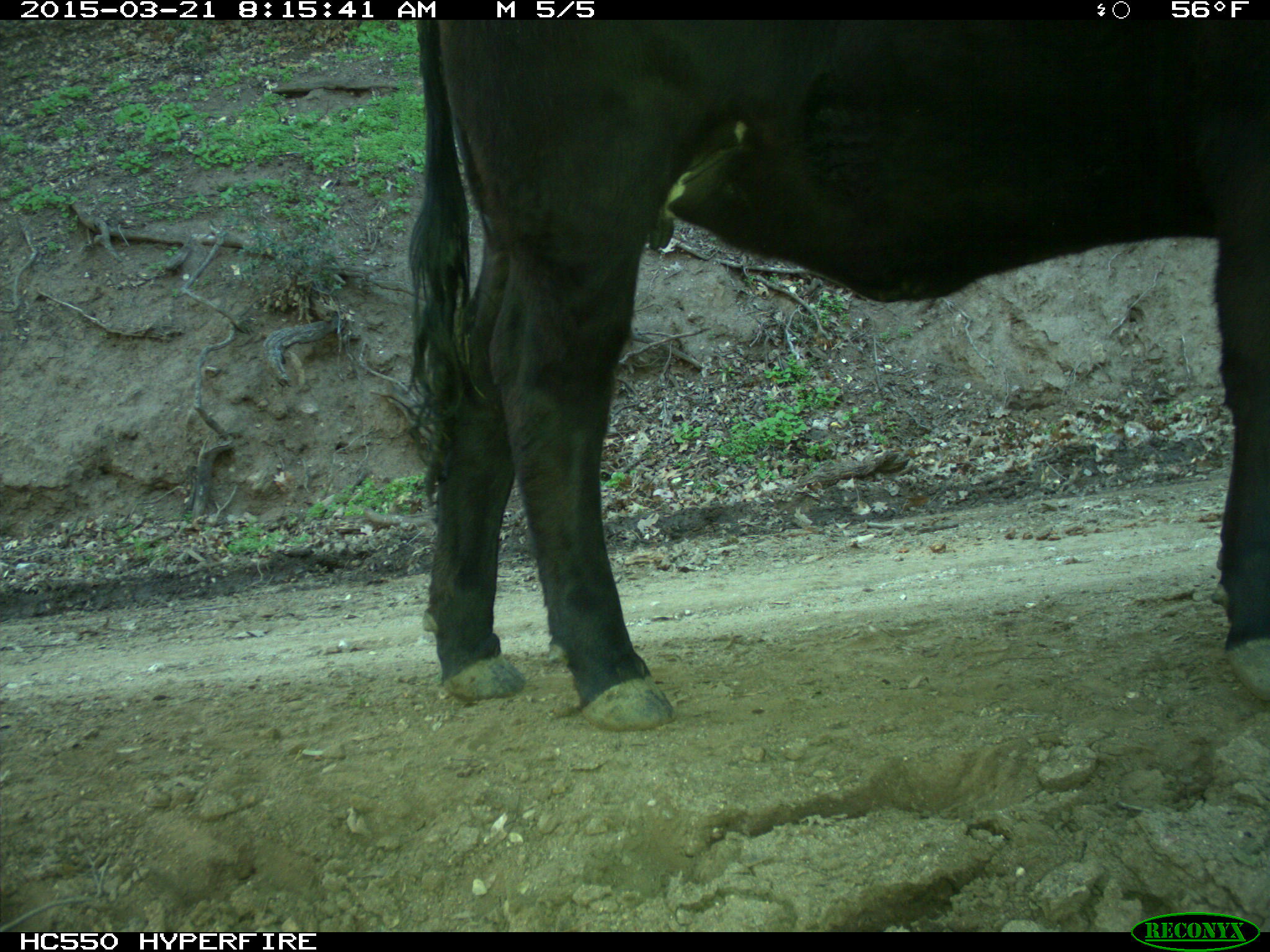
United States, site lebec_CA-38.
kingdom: Animalia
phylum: Chordata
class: Mammalia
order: Artiodactyla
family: Bovidae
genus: Bos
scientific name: Bos taurus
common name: domestic cow